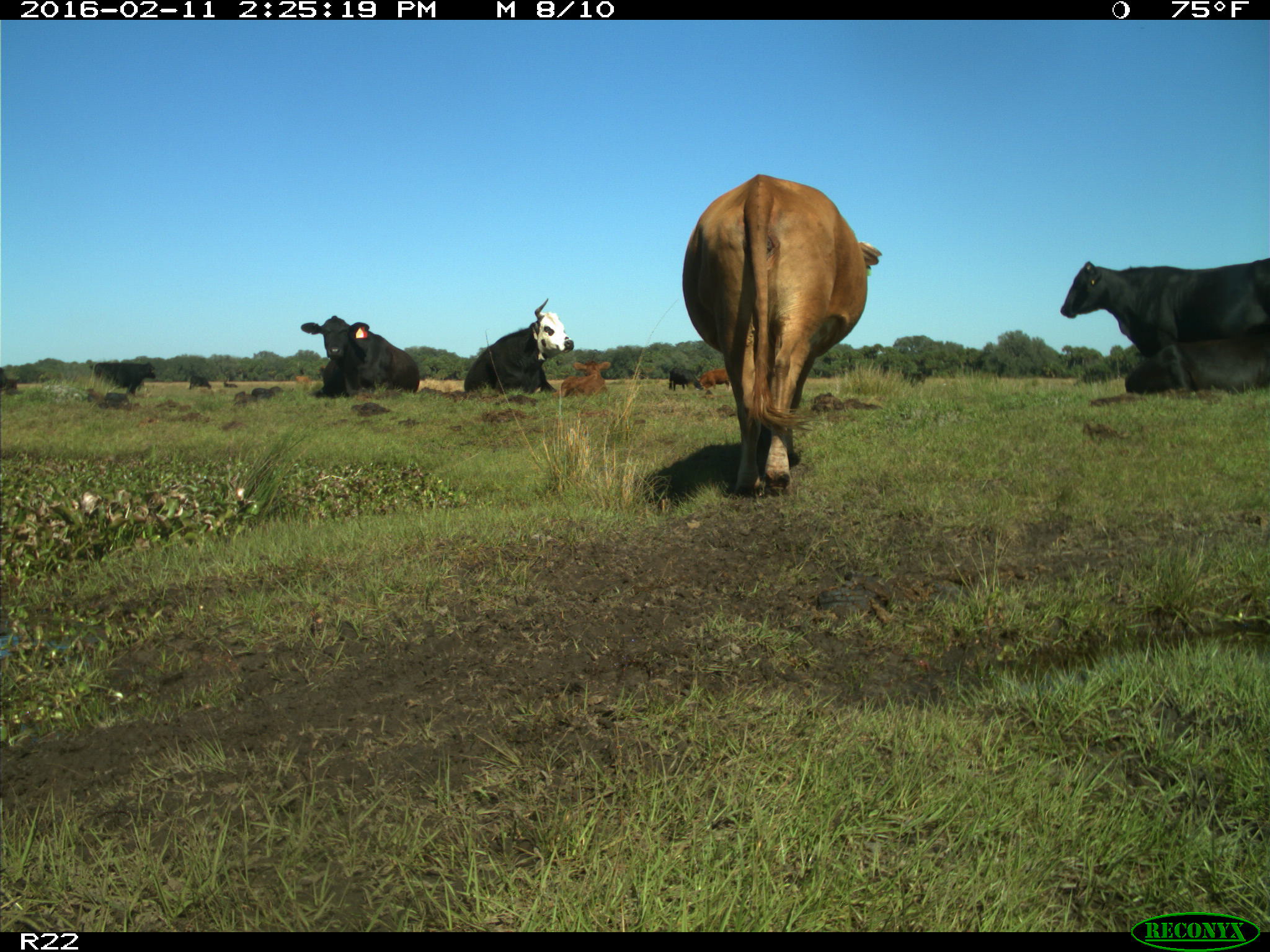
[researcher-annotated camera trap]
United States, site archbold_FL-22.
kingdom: Animalia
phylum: Chordata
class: Mammalia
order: Artiodactyla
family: Bovidae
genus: Bos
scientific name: Bos taurus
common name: domestic cow